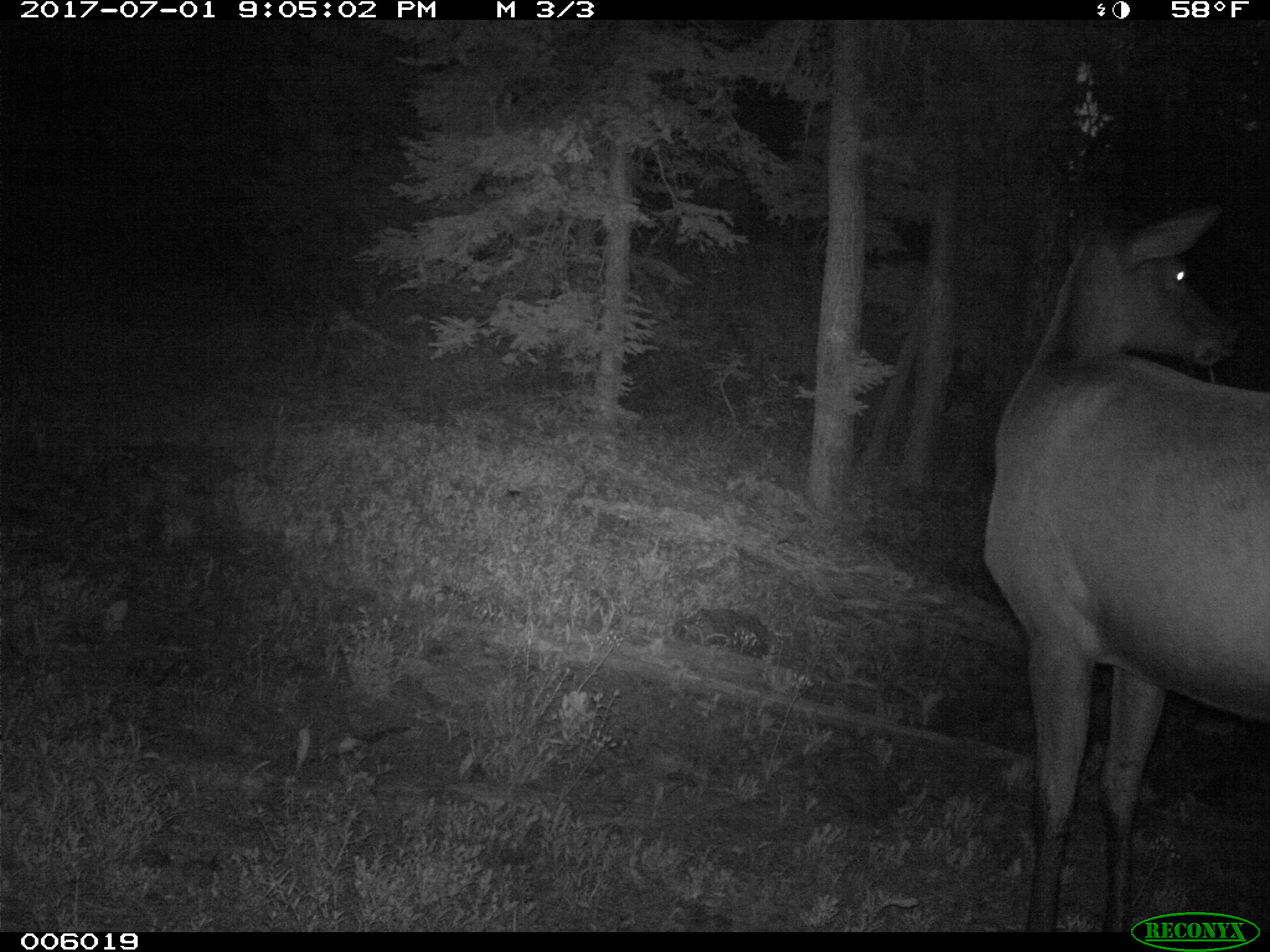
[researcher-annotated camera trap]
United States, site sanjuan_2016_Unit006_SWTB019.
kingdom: Animalia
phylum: Chordata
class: Mammalia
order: Artiodactyla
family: Cervidae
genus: Cervus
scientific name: Cervus elaphus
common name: red deer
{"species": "Cervus elaphus (red deer)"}